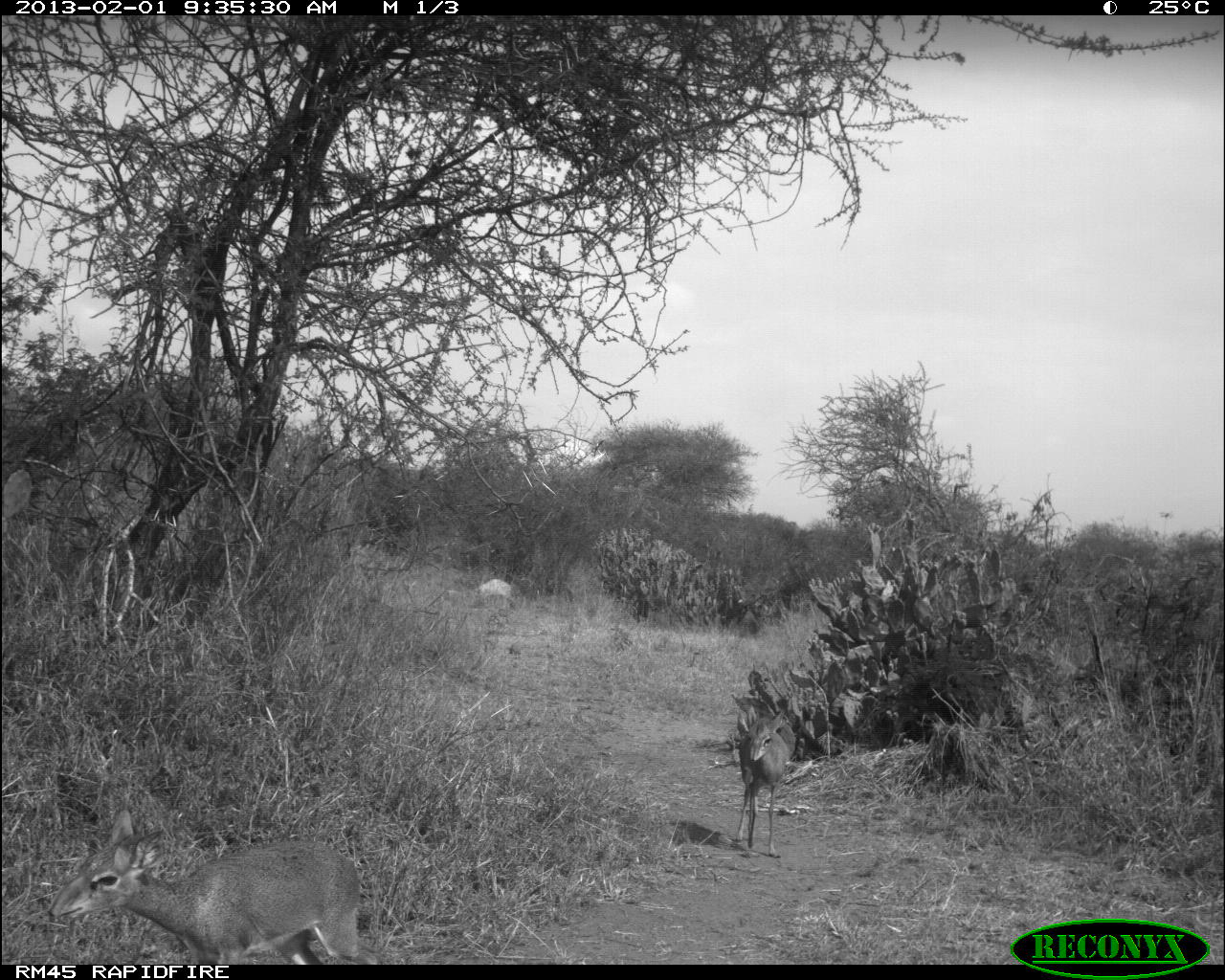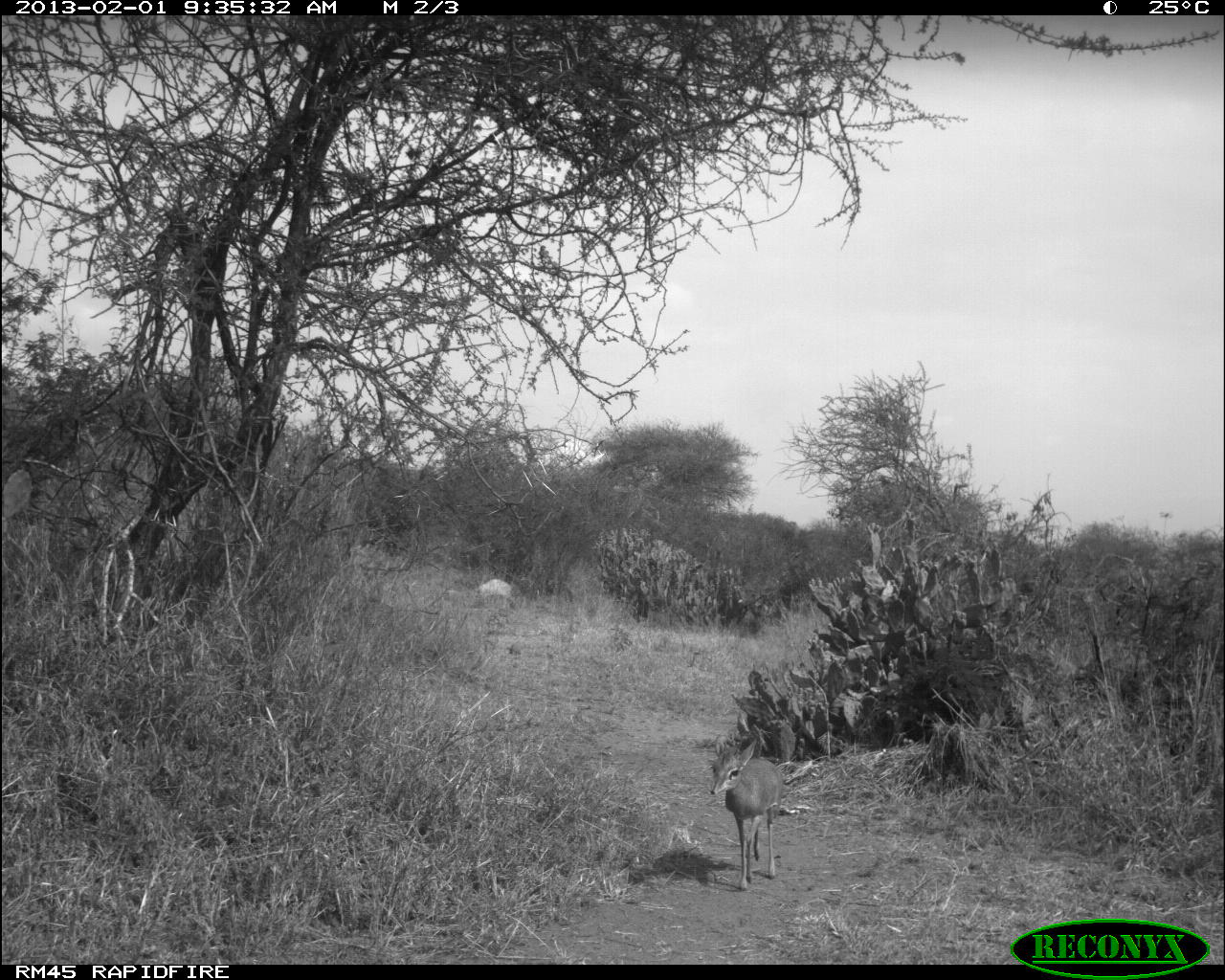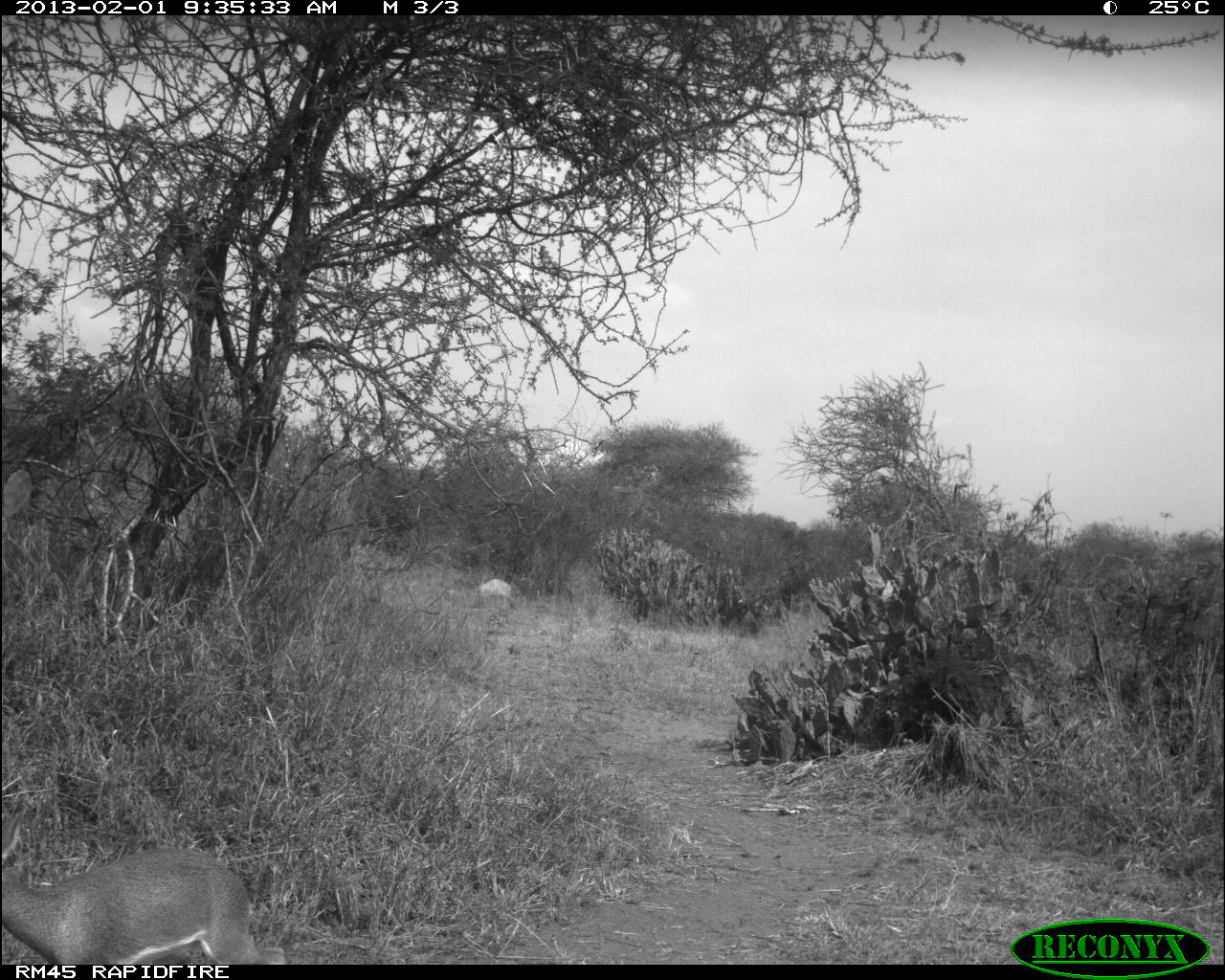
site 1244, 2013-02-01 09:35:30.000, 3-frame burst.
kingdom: Animalia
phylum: Chordata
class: Mammalia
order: Artiodactyla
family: Bovidae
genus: Madoqua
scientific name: Madoqua guentheri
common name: günther's dik-dik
Madoqua guentheri (günther's dik-dik), count 2.